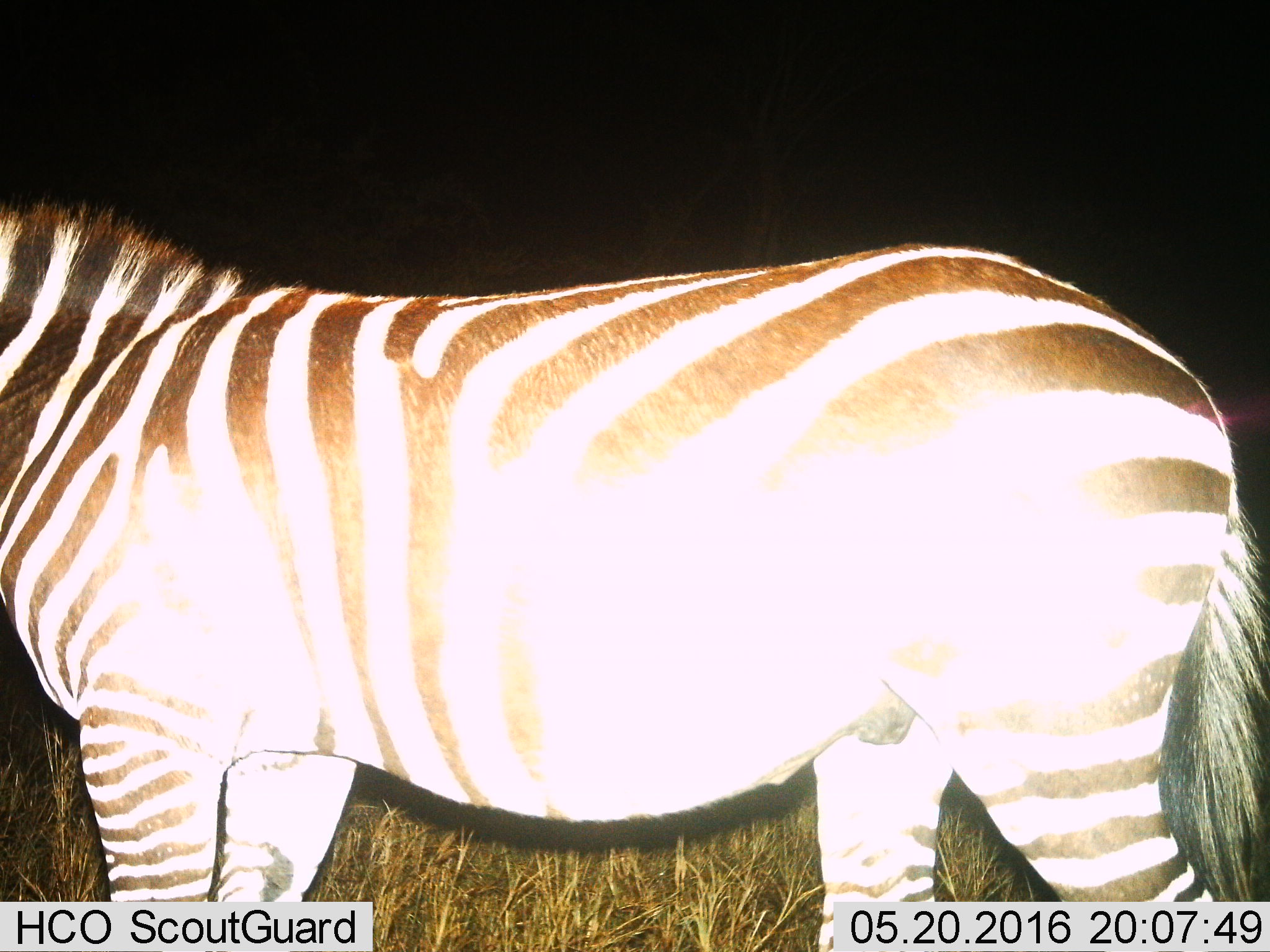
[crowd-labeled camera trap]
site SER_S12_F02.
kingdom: Animalia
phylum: Chordata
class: Mammalia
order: Perissodactyla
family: Equidae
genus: Equus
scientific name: Equus quagga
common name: plains zebra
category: zebraplains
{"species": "zebraplains (plains zebra) (Equus quagga)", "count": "1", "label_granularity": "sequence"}